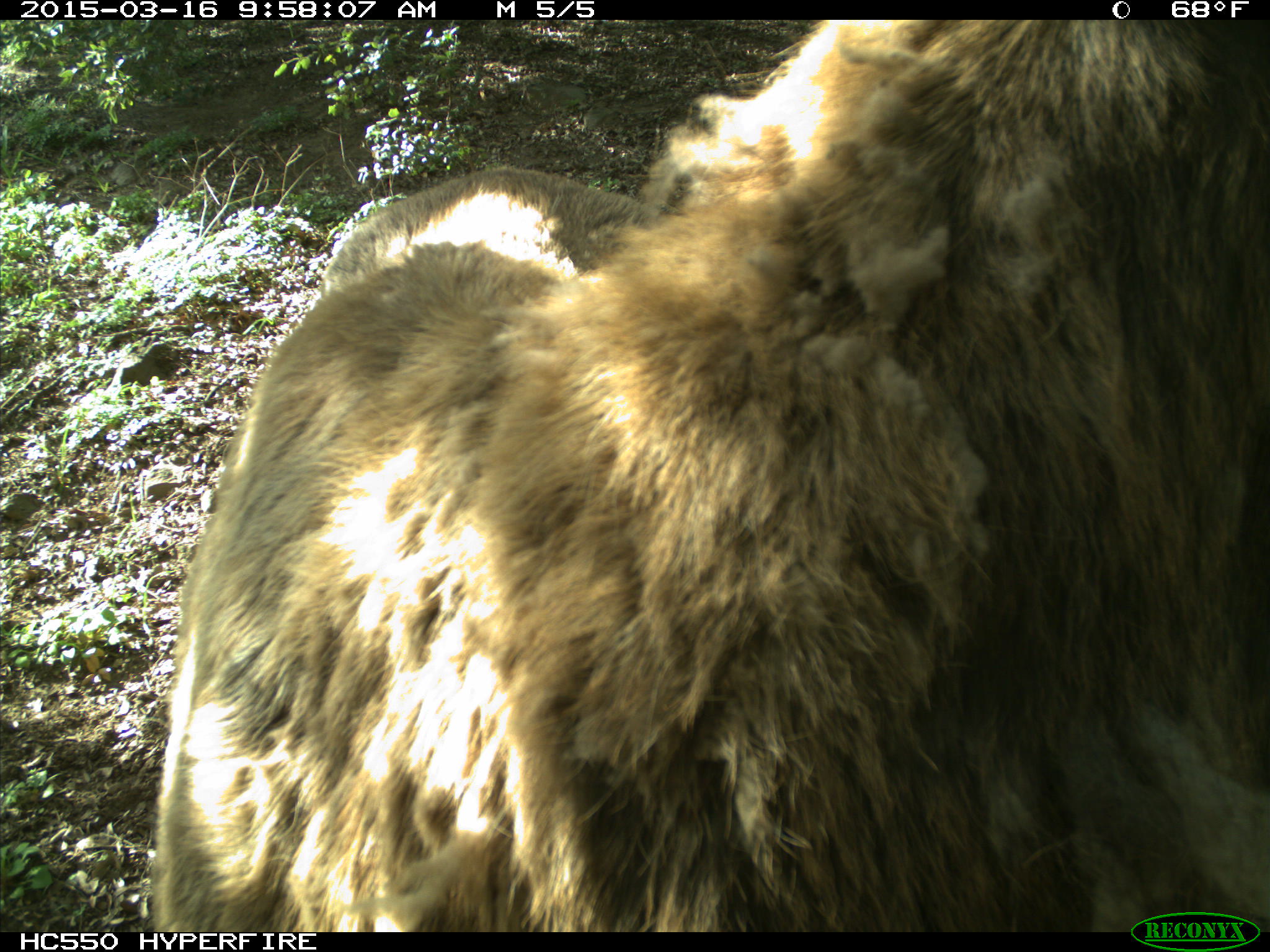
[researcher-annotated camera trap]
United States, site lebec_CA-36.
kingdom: Animalia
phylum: Chordata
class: Mammalia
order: Artiodactyla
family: Cervidae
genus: Cervus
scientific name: Cervus canadensis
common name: elk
Cervus canadensis (elk).